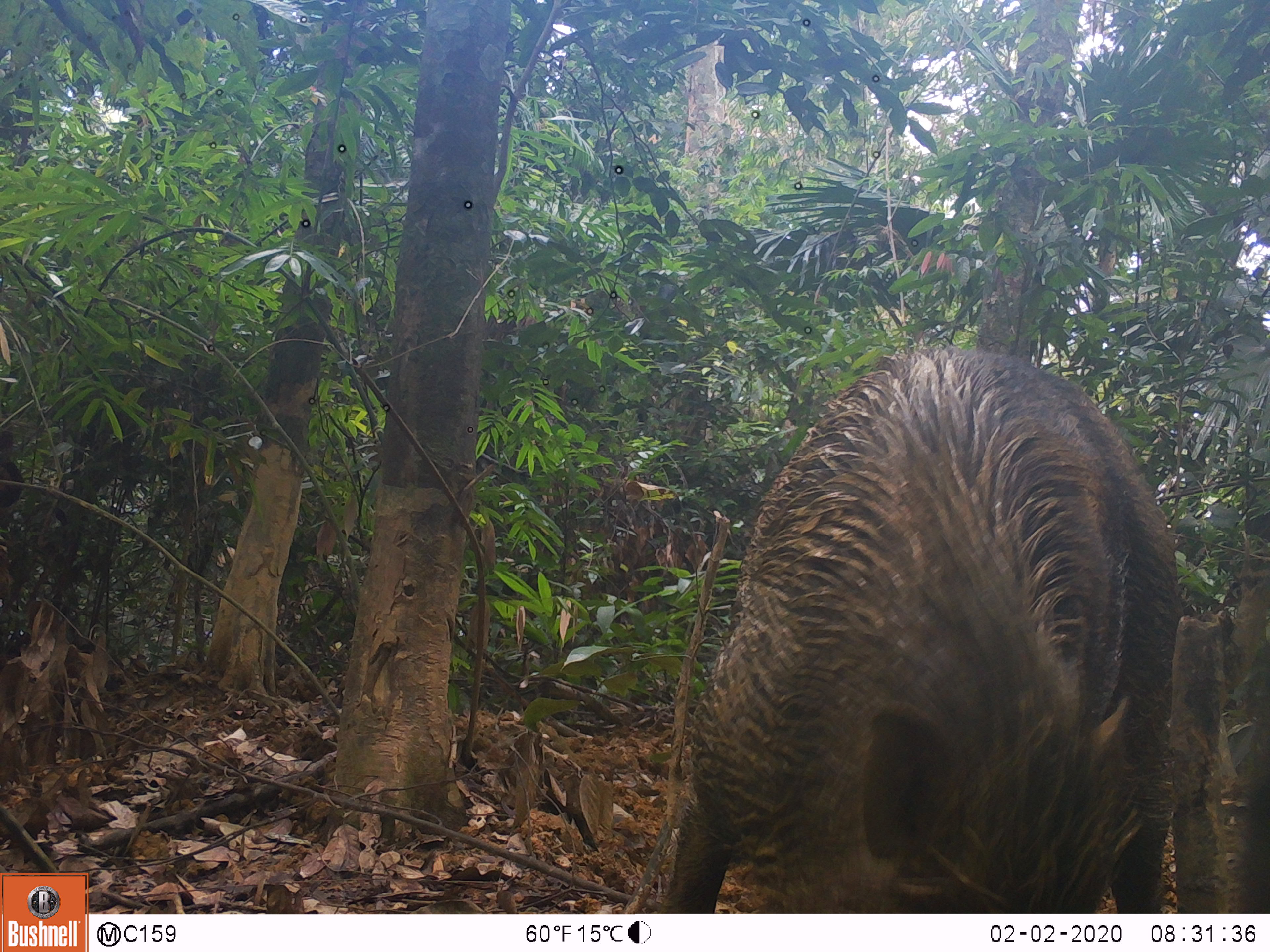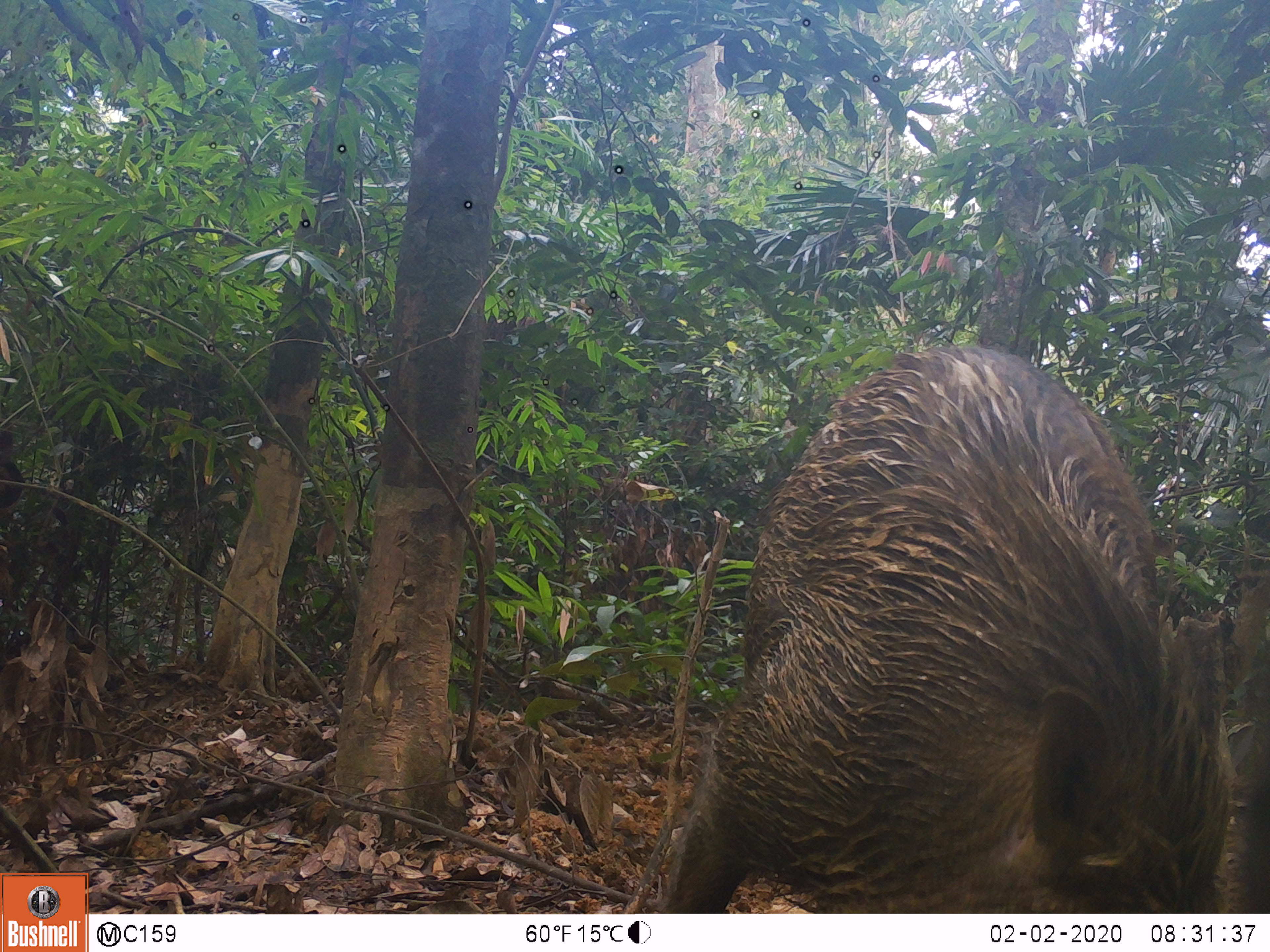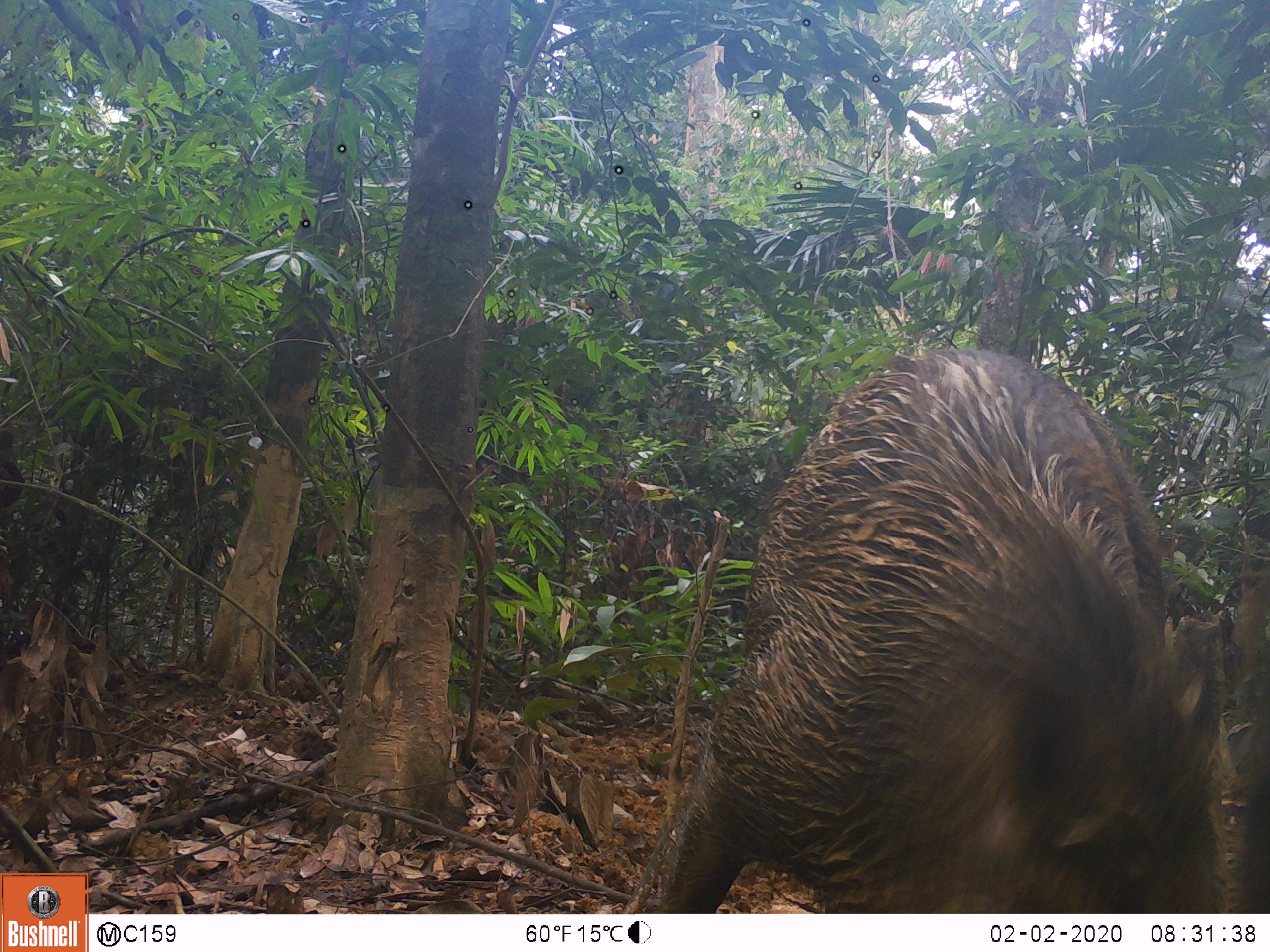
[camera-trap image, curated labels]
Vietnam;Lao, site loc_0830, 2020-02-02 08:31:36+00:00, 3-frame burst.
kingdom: Animalia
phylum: Chordata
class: Mammalia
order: Artiodactyla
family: Suidae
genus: Sus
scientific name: Sus scrofa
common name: eurasian wild pig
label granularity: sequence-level